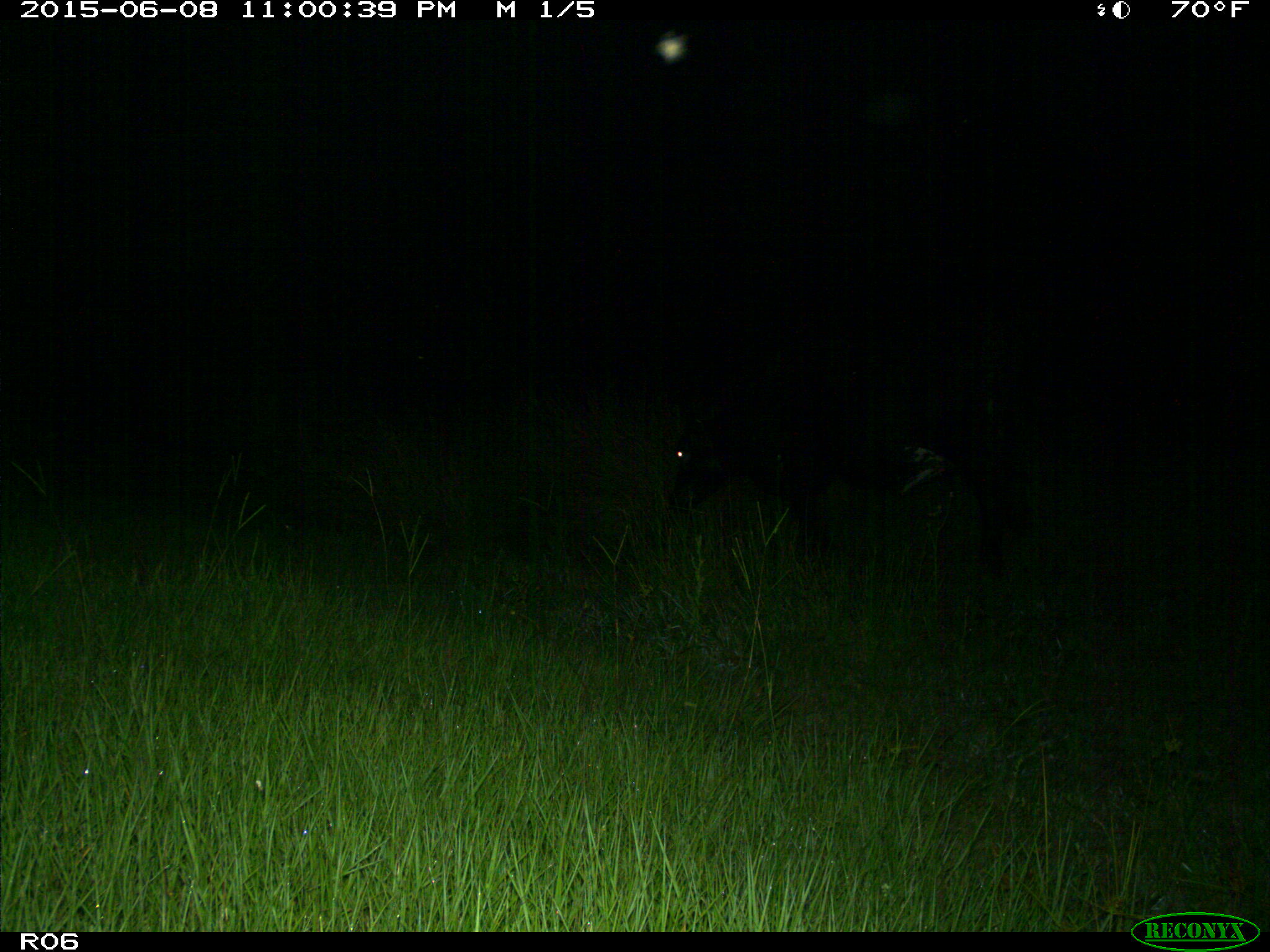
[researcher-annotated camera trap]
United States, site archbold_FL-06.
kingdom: Animalia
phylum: Chordata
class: Mammalia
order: Artiodactyla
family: Bovidae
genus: Bos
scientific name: Bos taurus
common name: domestic cow